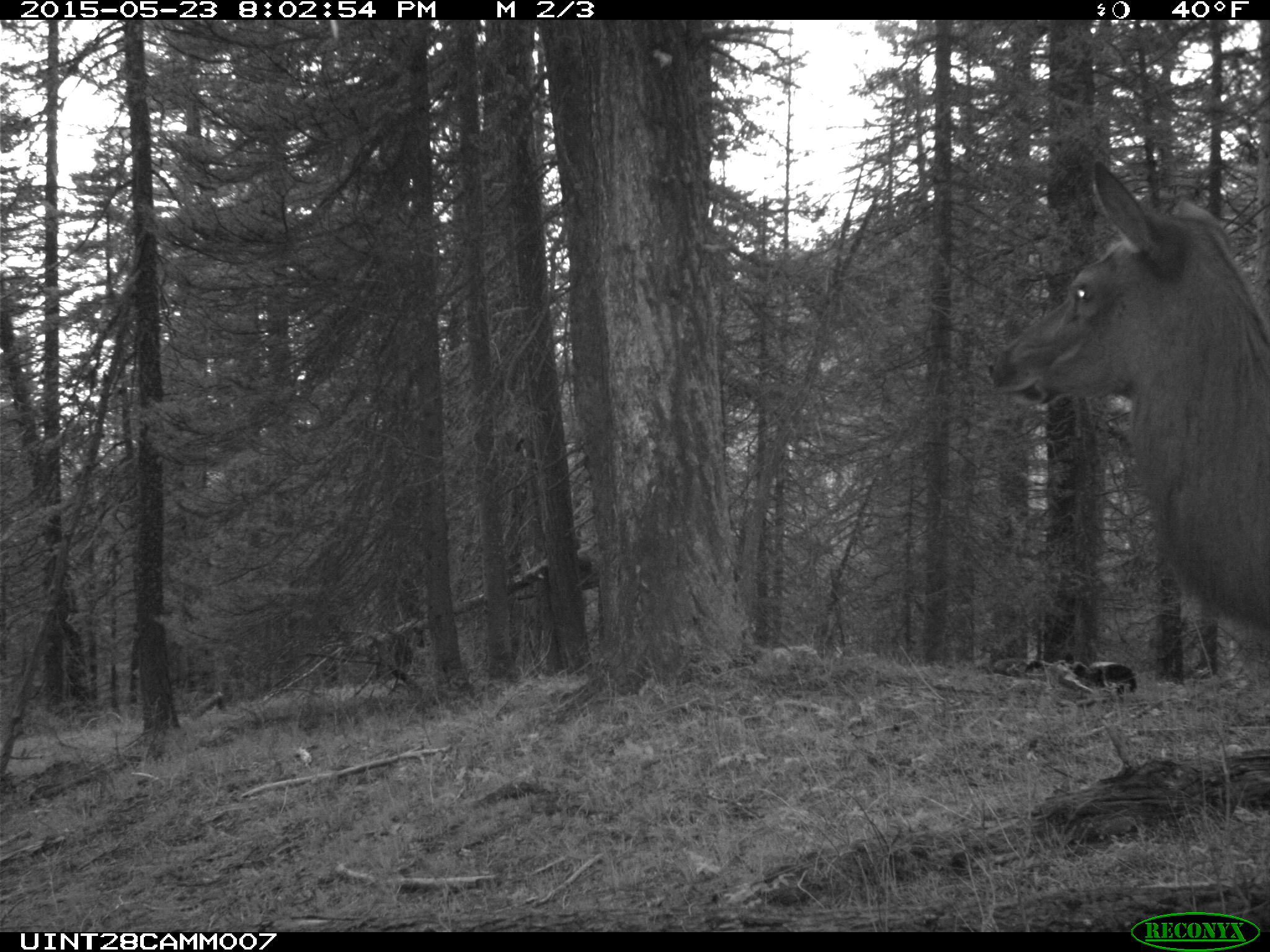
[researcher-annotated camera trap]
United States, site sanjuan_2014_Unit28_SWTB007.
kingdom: Animalia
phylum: Chordata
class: Mammalia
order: Artiodactyla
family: Cervidae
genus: Cervus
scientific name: Cervus elaphus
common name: red deer